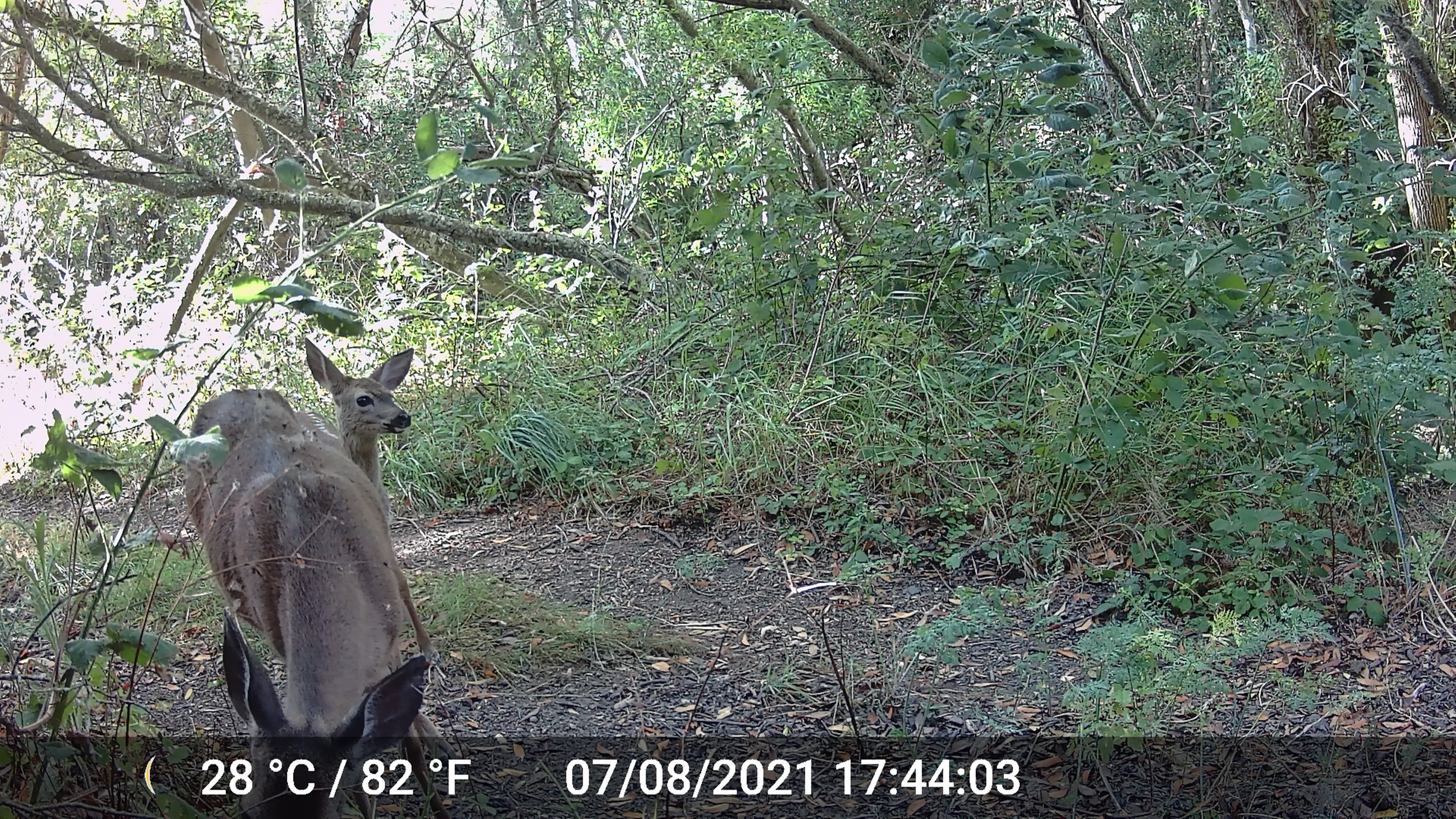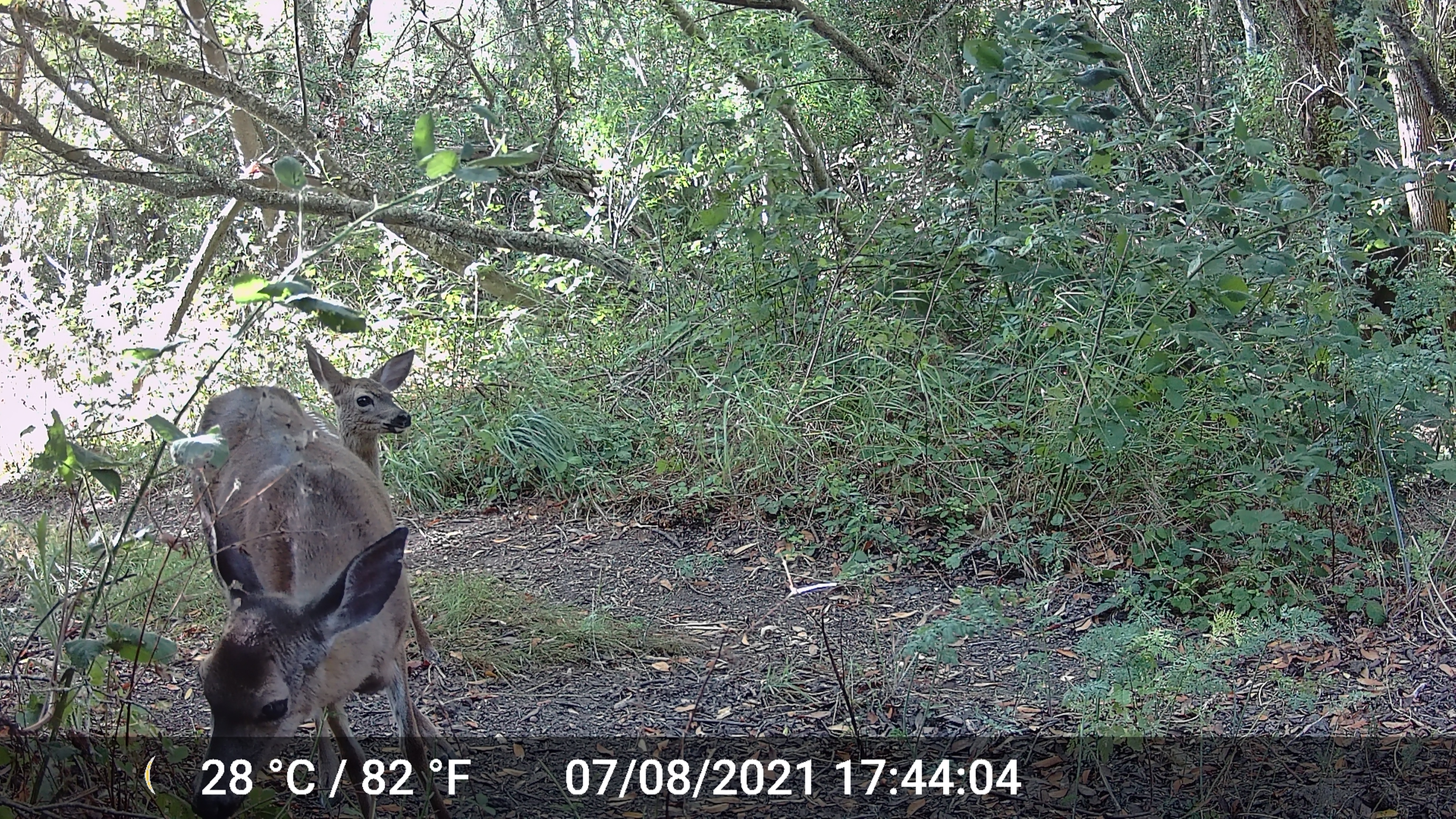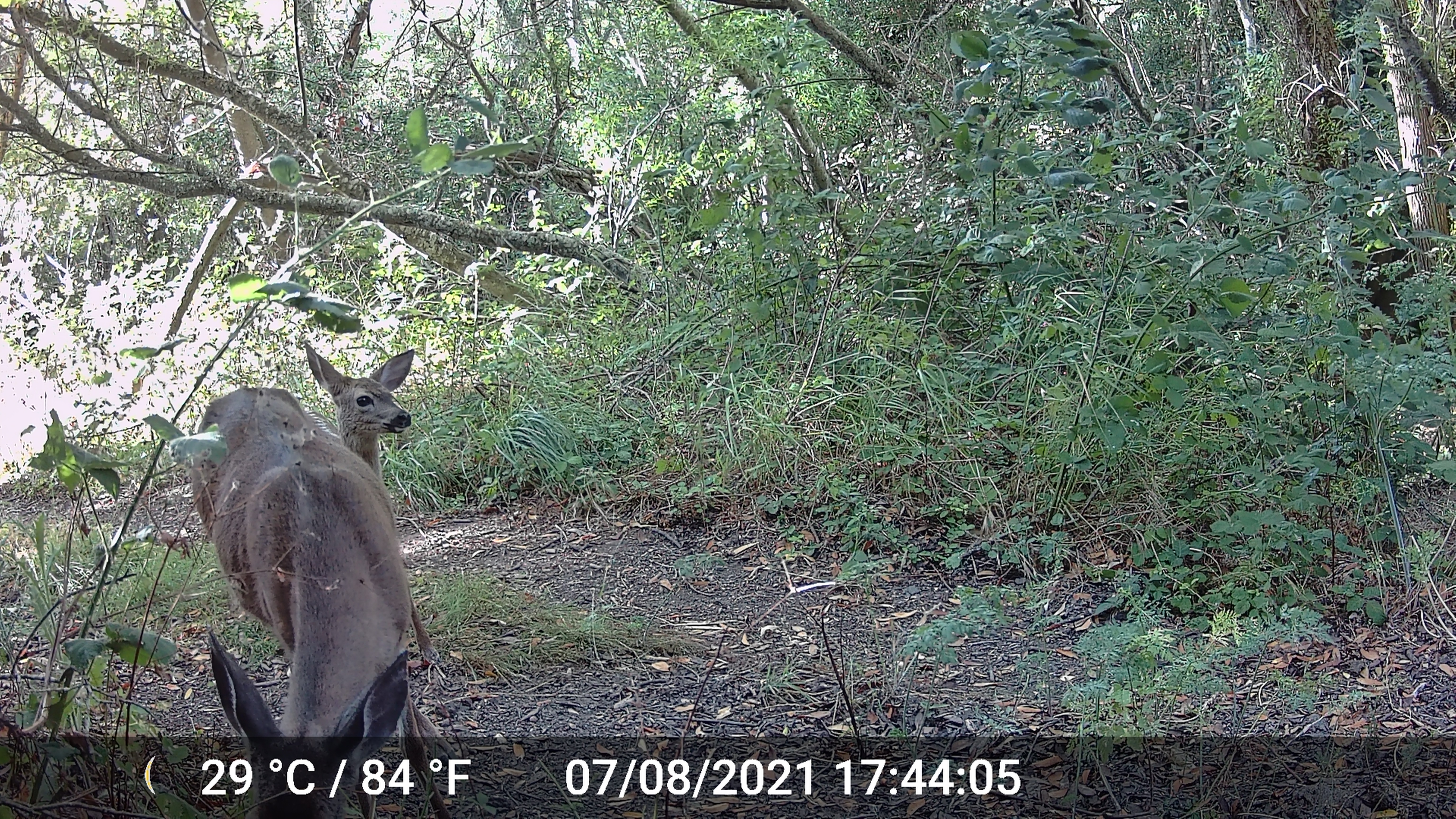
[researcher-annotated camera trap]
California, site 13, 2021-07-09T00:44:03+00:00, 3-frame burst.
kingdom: Animalia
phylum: Chordata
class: Mammalia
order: Artiodactyla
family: Cervidae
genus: Odocoileus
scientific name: Odocoileus hemionus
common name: mule deer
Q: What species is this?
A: Mule deer (Odocoileus hemionus).